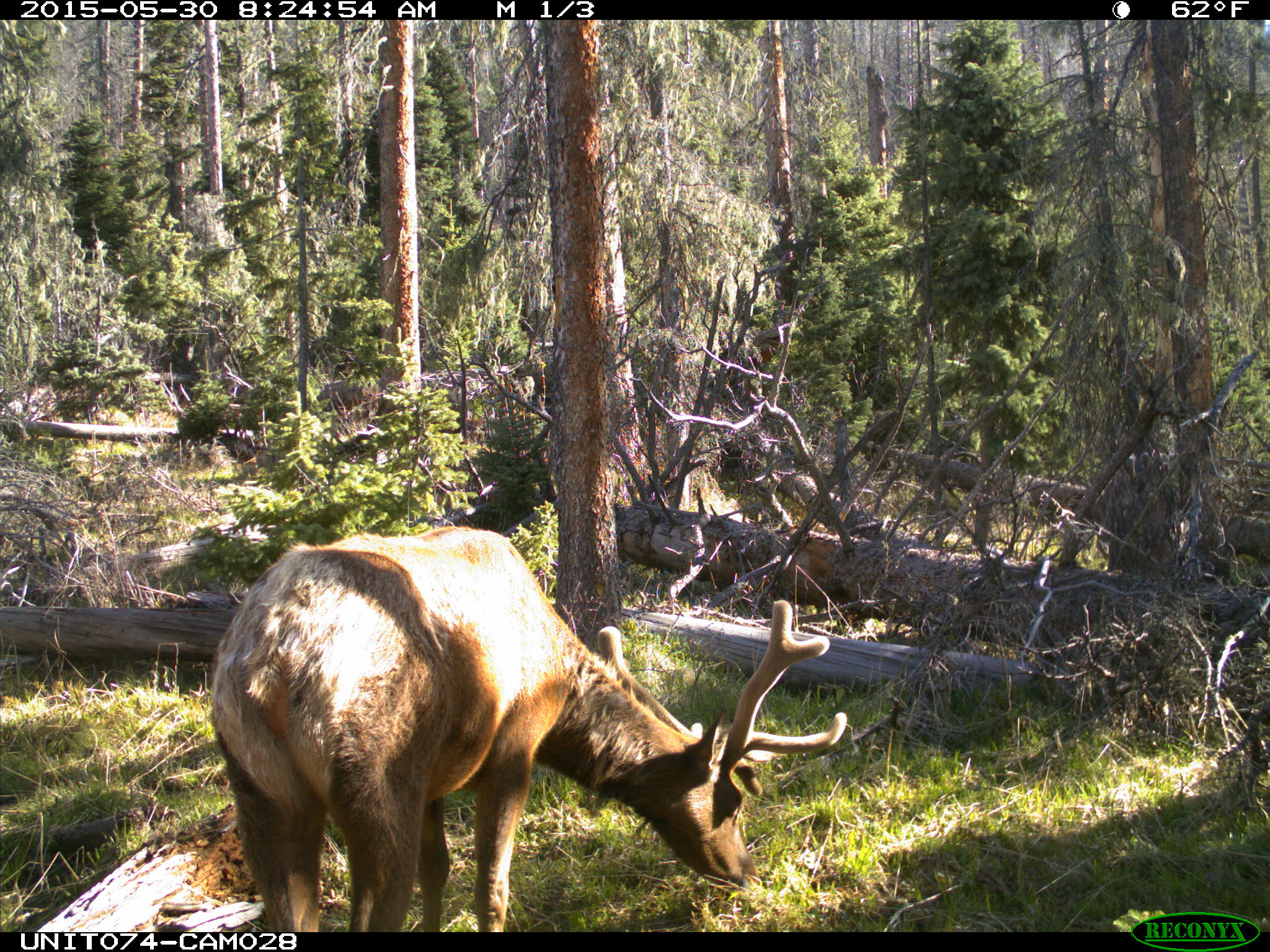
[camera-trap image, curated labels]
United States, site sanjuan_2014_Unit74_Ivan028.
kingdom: Animalia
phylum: Chordata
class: Mammalia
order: Artiodactyla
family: Cervidae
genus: Cervus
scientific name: Cervus elaphus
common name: red deer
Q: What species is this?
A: Cervus elaphus (red deer).